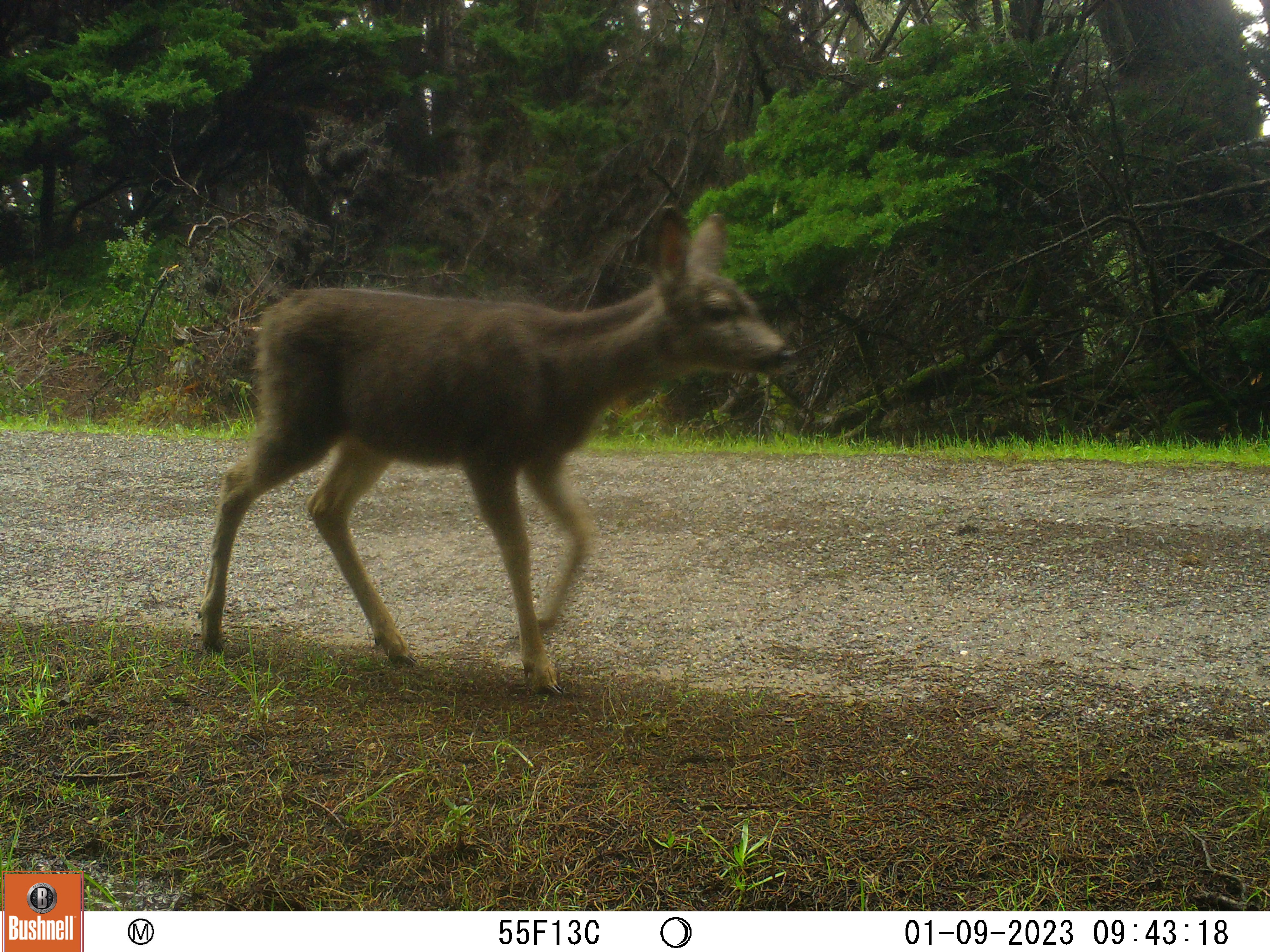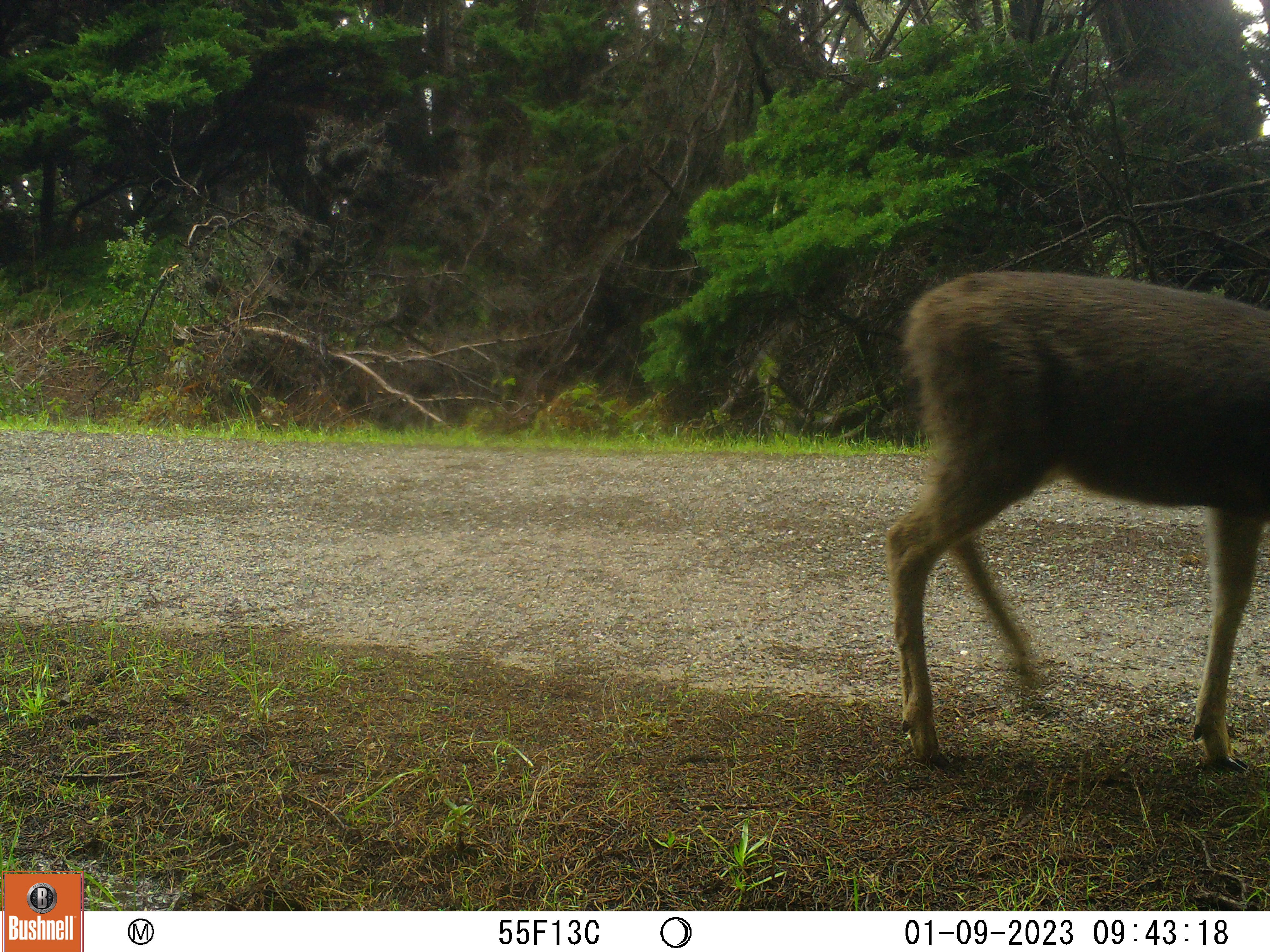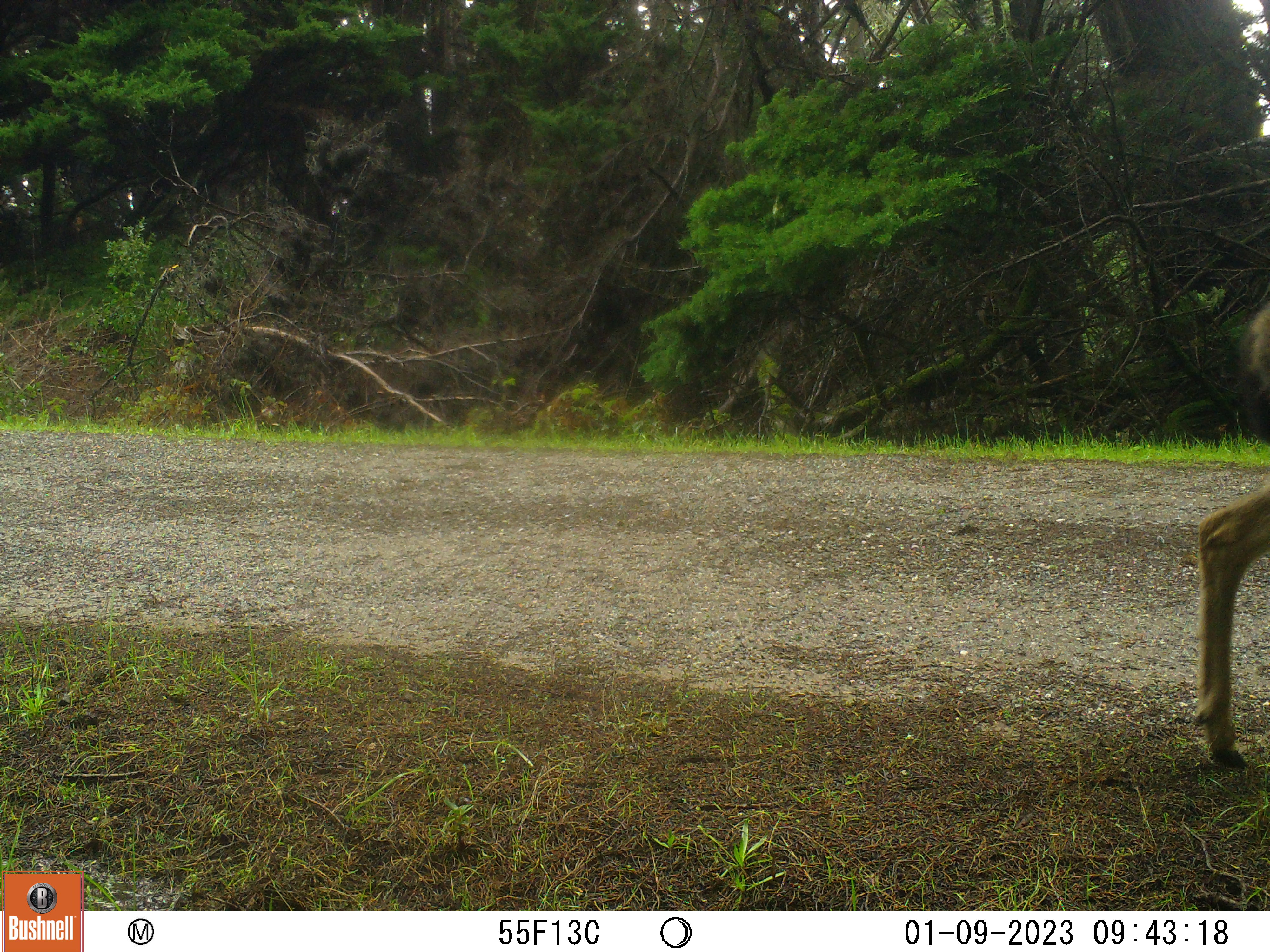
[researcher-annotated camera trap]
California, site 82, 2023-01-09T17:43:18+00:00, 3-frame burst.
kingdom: Animalia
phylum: Chordata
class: Mammalia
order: Artiodactyla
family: Cervidae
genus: Odocoileus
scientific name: Odocoileus hemionus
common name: mule deer